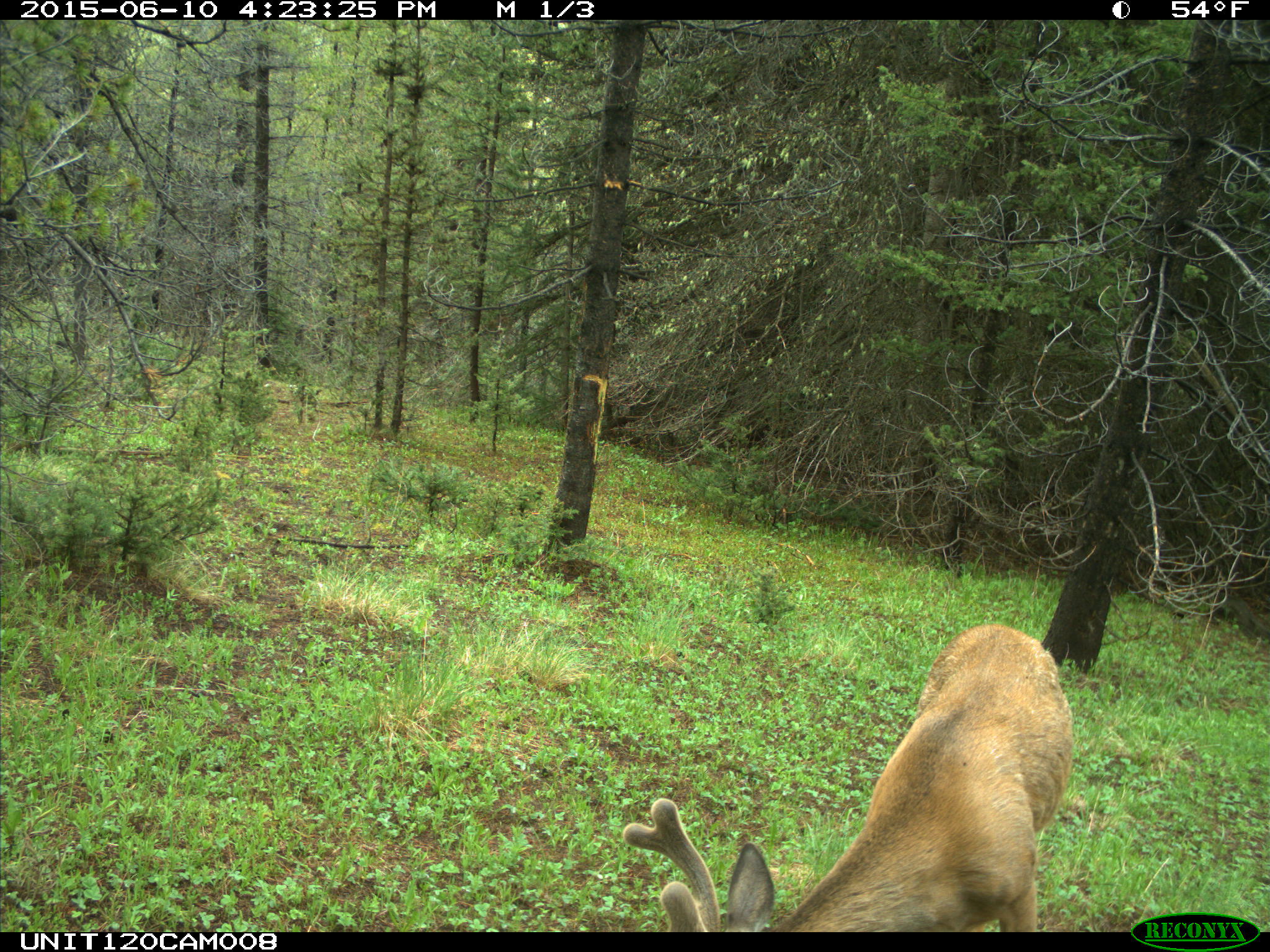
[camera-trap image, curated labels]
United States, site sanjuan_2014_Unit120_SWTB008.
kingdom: Animalia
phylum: Chordata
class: Mammalia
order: Artiodactyla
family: Cervidae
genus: Odocoileus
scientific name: Odocoileus hemionus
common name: mule deer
Odocoileus hemionus (mule deer).